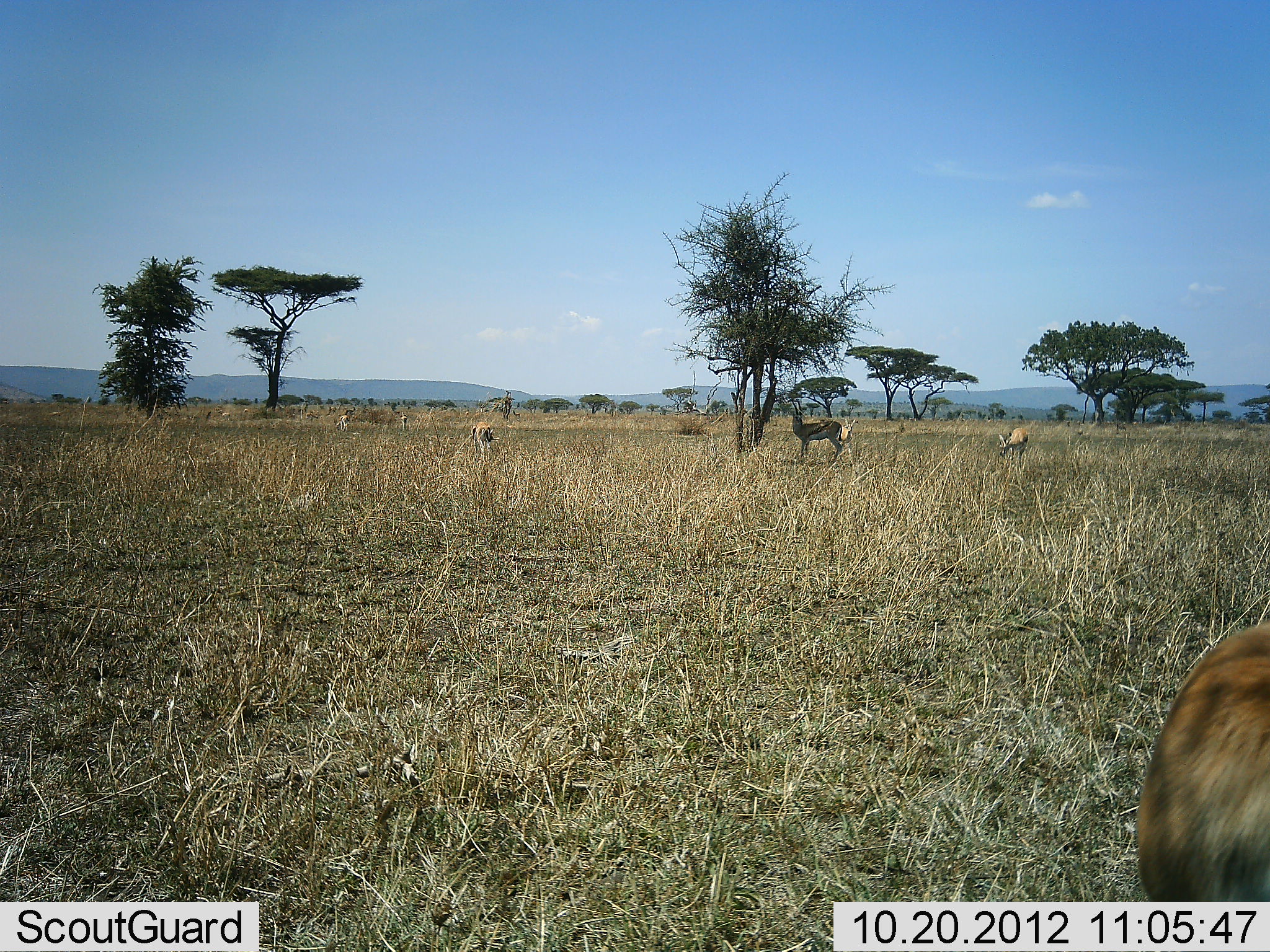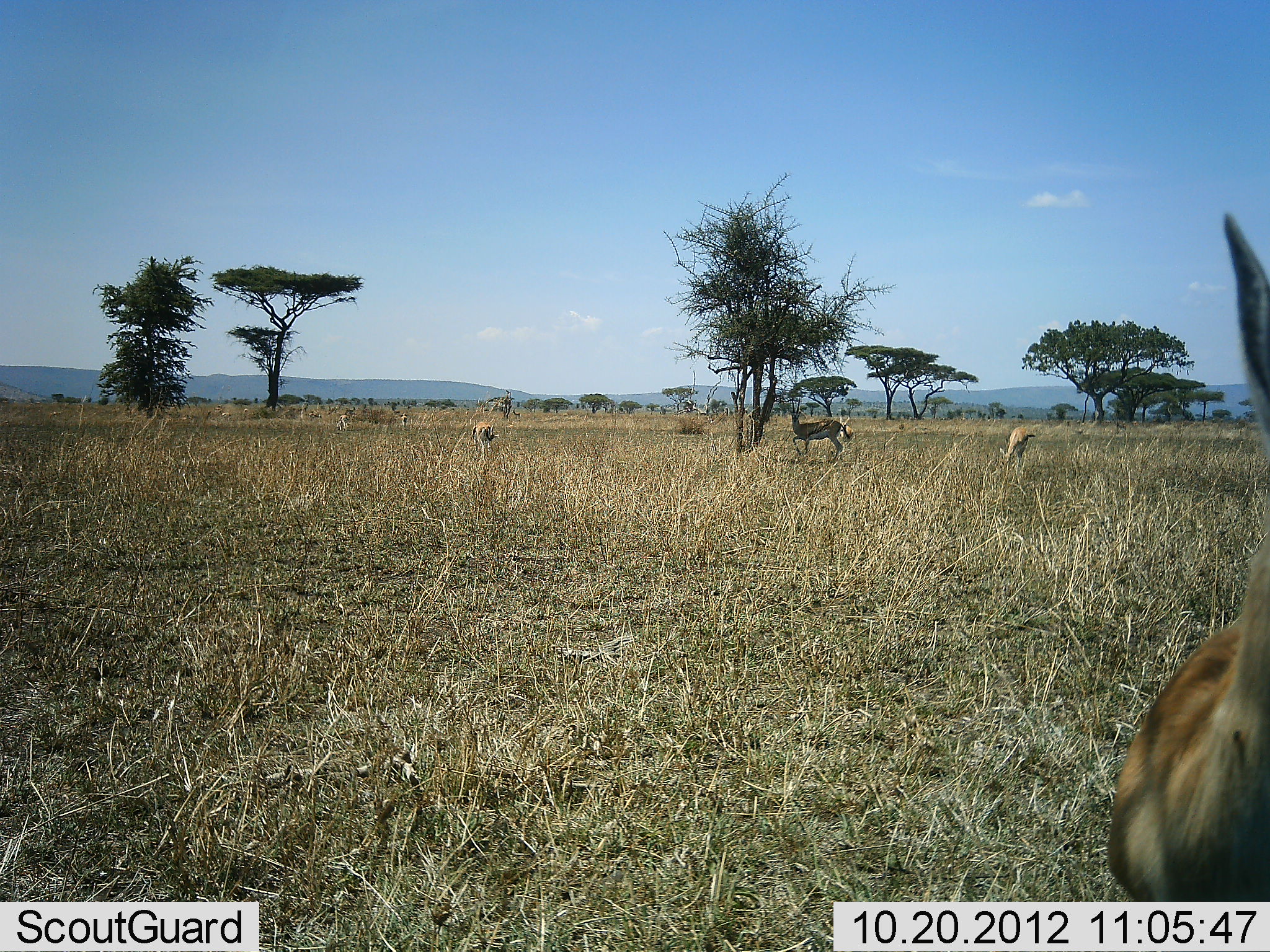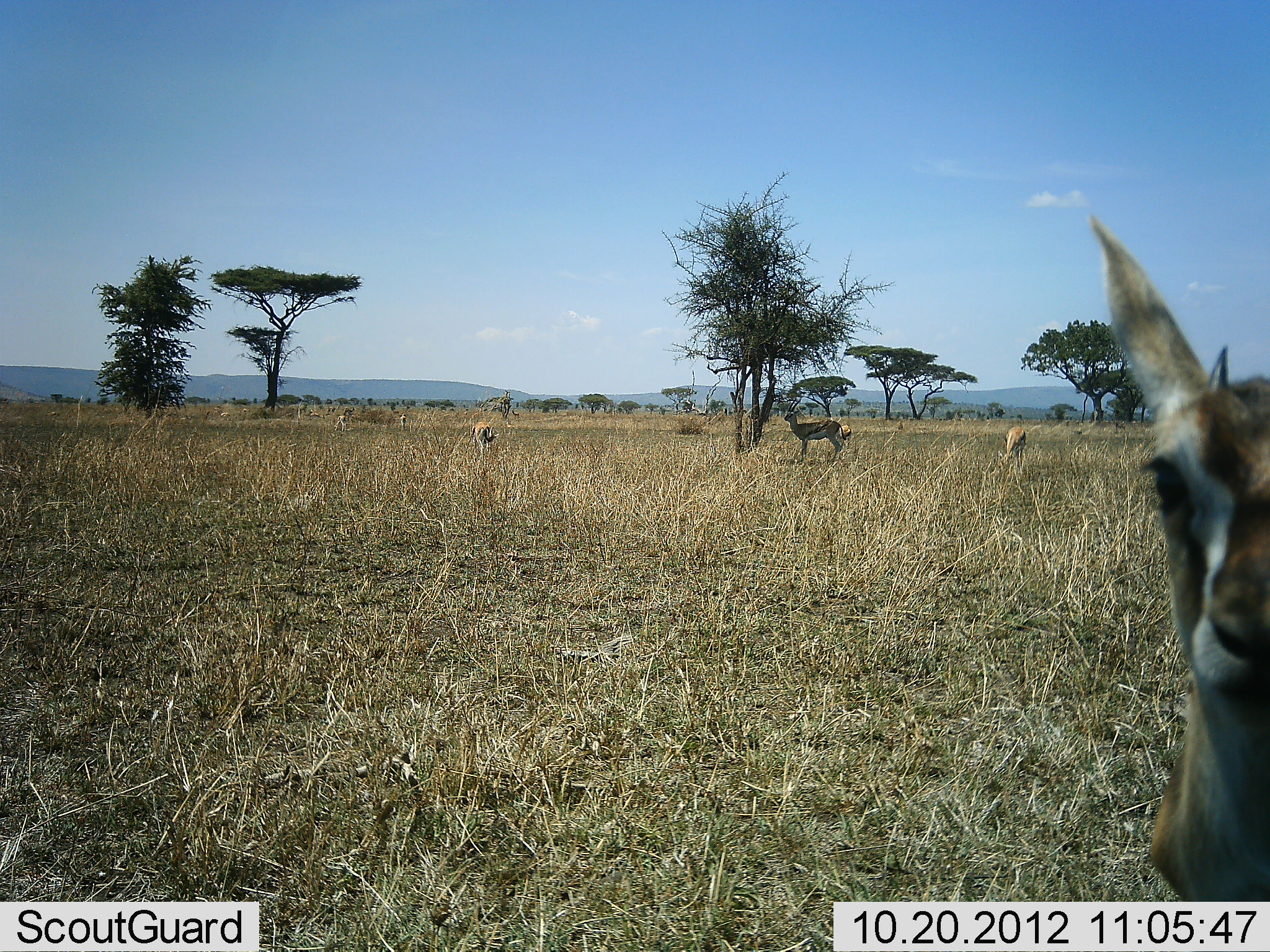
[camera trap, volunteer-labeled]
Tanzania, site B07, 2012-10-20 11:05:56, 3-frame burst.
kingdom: Animalia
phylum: Chordata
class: Mammalia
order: Artiodactyla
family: Bovidae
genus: Eudorcas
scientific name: Eudorcas thomsonii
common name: thomson's gazelle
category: gazellethomsons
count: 6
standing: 82%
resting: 0%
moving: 27%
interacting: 0%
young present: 0%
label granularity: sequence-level